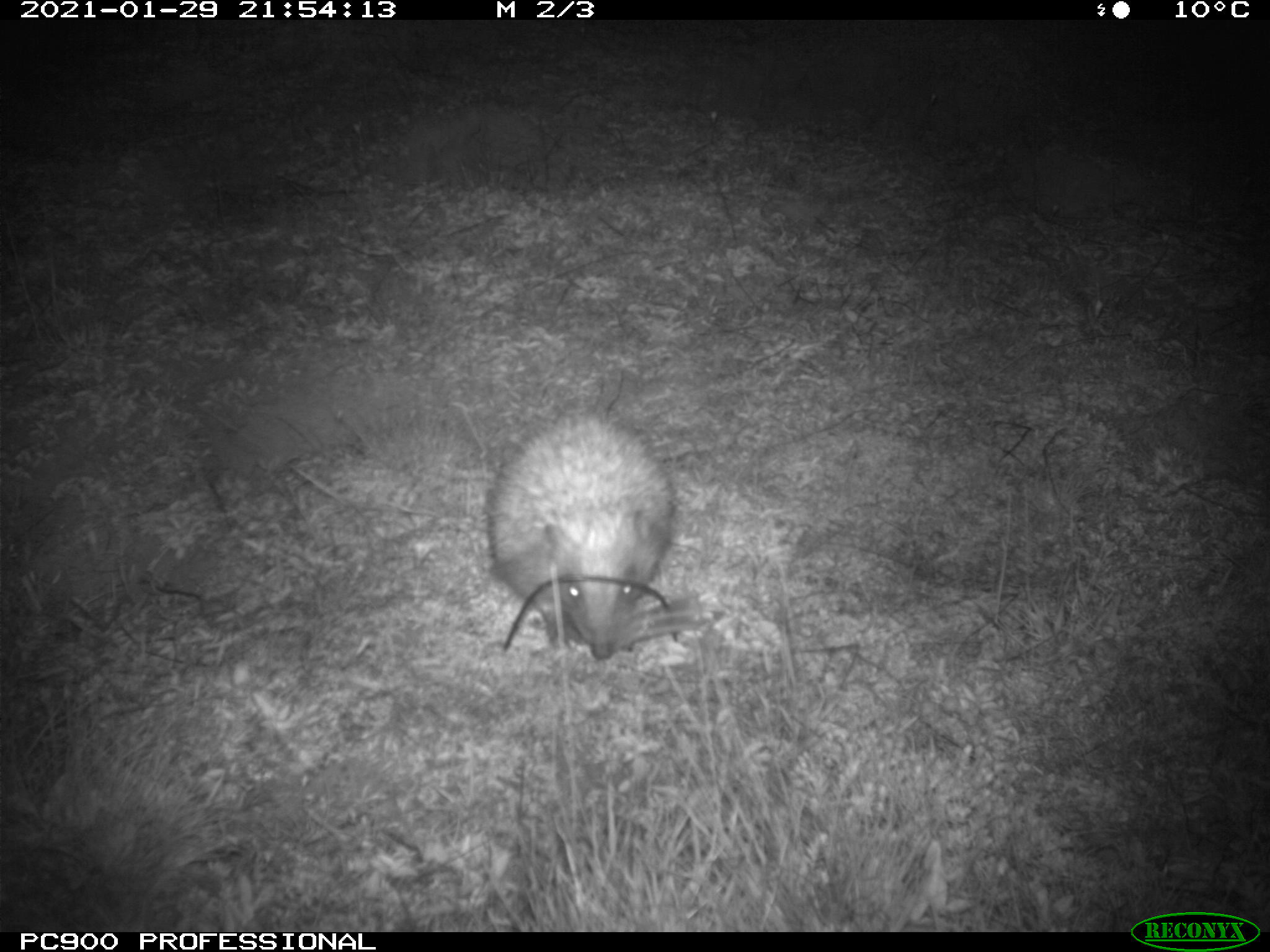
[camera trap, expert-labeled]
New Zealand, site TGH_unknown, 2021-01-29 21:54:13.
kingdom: Animalia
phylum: Chordata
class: Mammalia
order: Eulipotyphla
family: Erinaceidae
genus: Erinaceus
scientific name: Erinaceus europaeus europaeus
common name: european hedgehog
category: hedgehog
Hedgehog (european hedgehog) (Erinaceus europaeus europaeus).